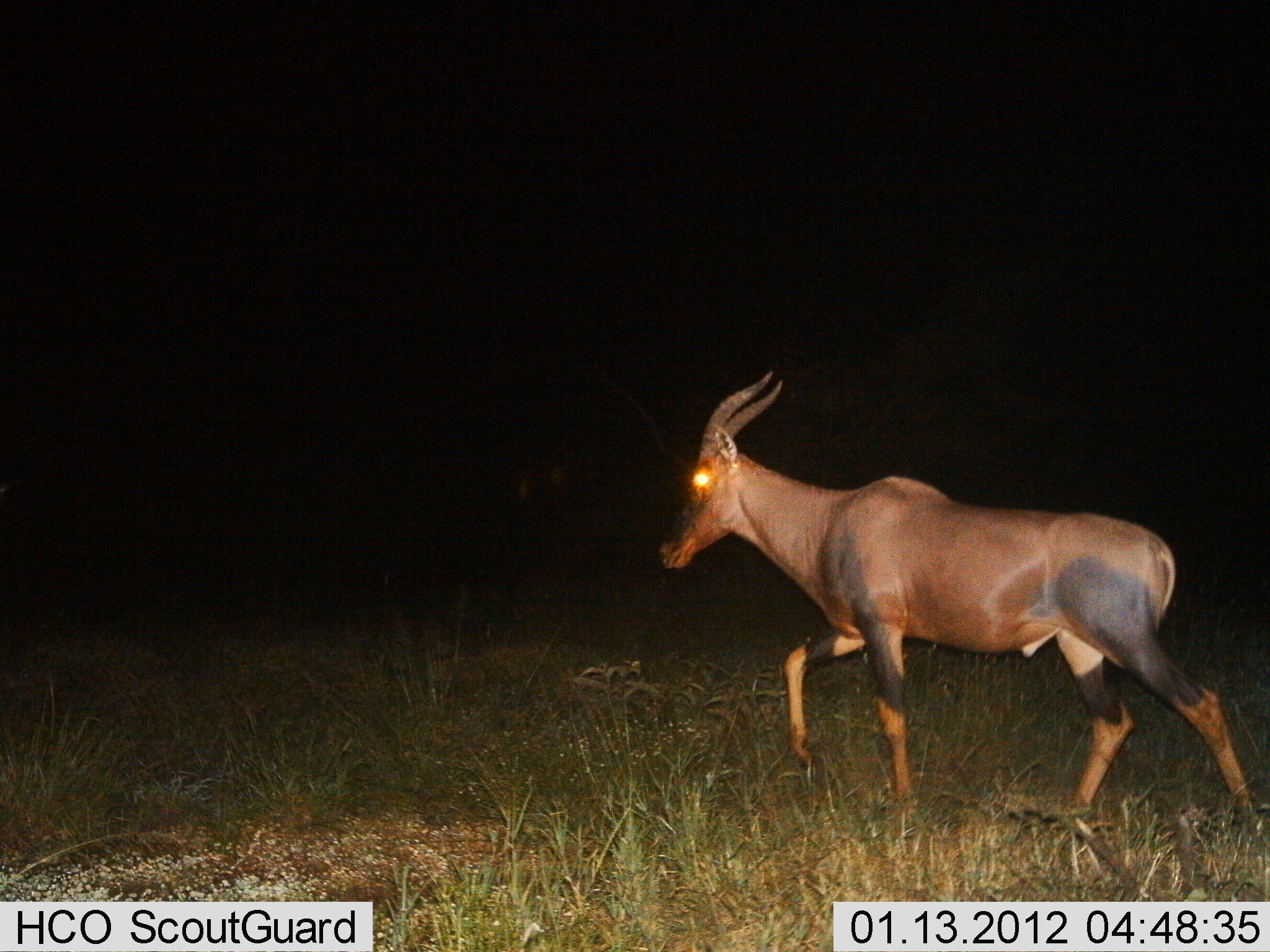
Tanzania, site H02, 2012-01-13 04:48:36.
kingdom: Animalia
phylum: Chordata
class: Mammalia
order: Artiodactyla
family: Bovidae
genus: Damaliscus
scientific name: Damaliscus lunatus jimela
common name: topi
Topi (Damaliscus lunatus jimela), count 1. Behavior (volunteer vote fractions): standing 0%, resting 0%, moving 100%, interacting 0%. Young present (vote fraction): 0%. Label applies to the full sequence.